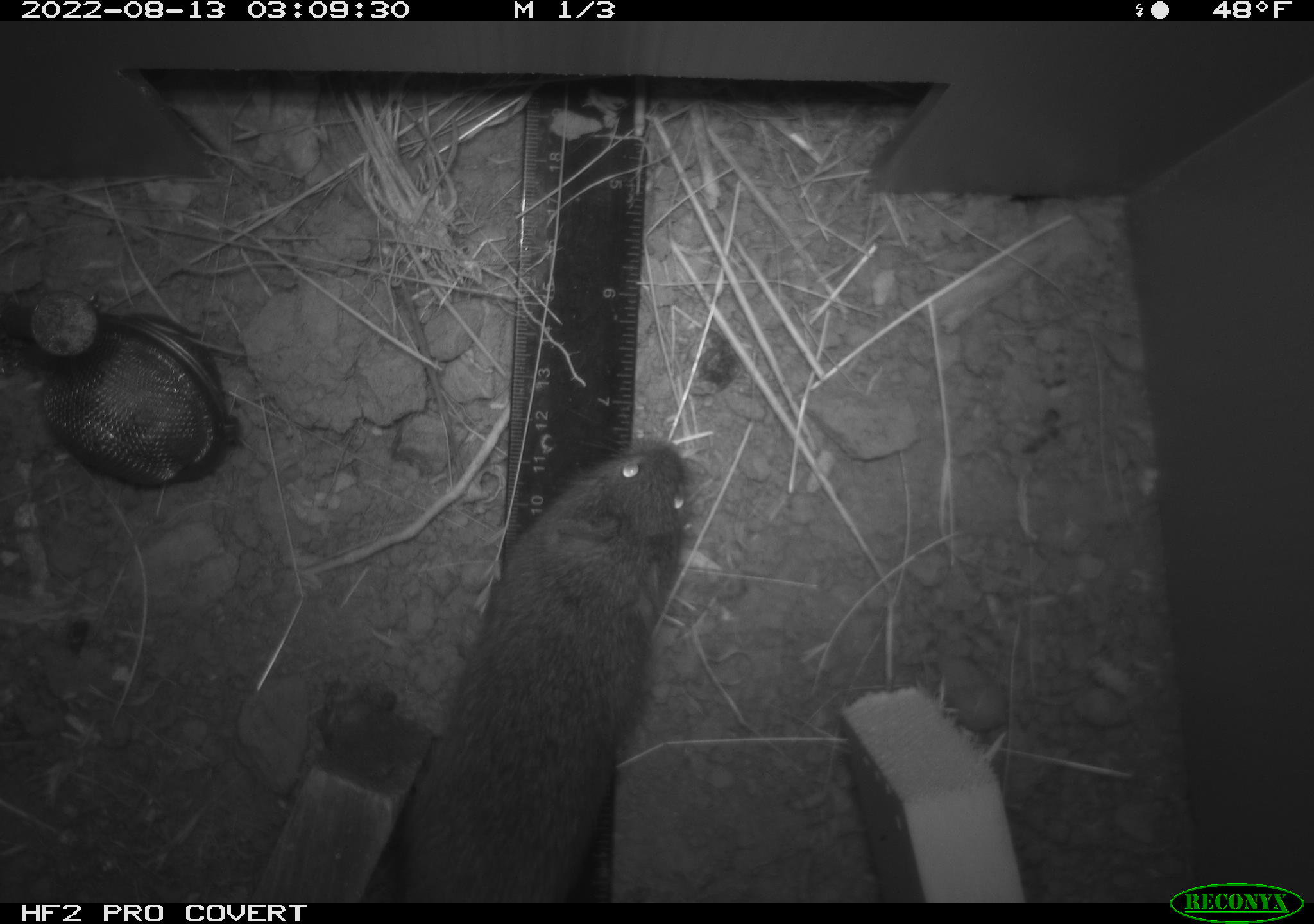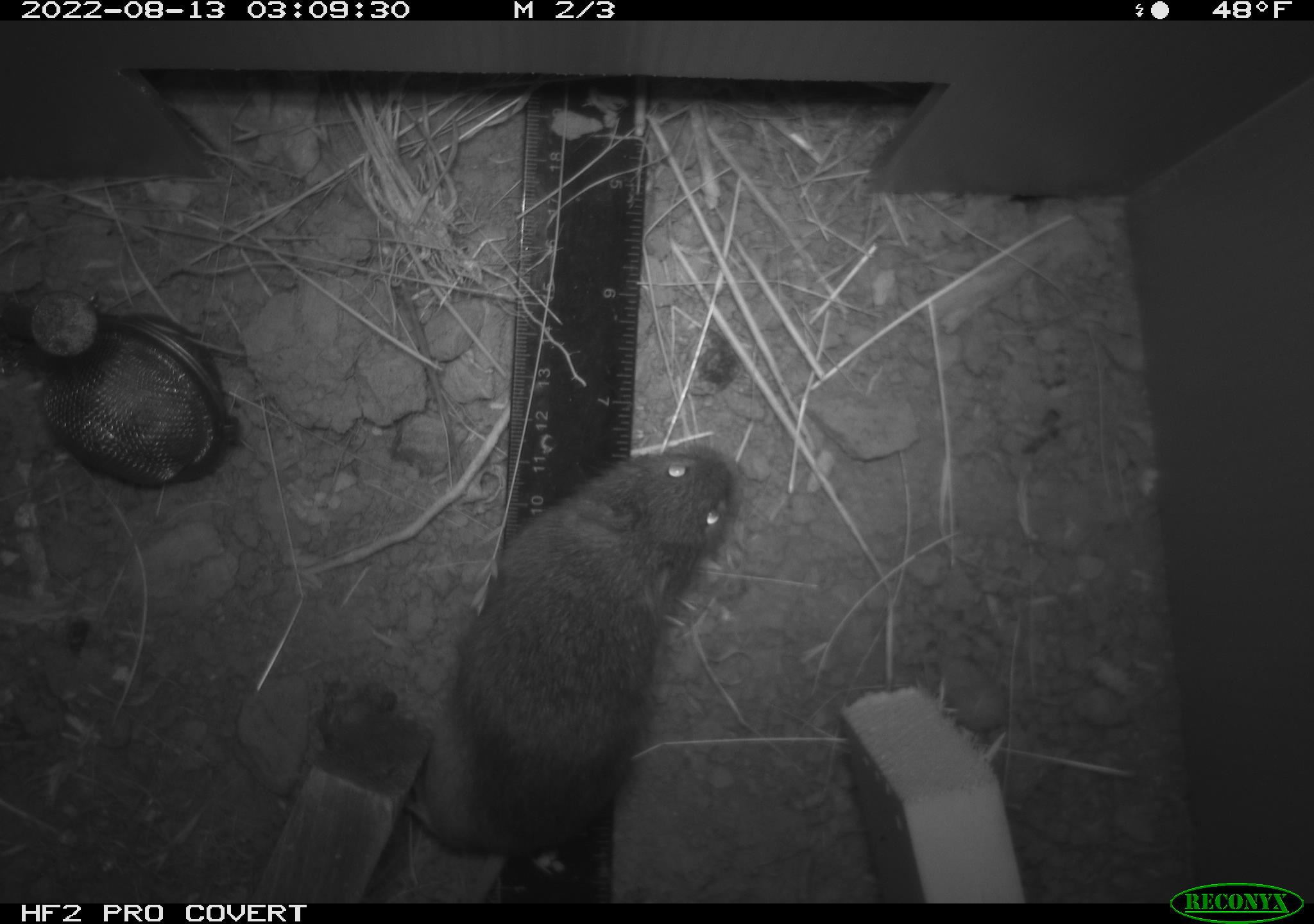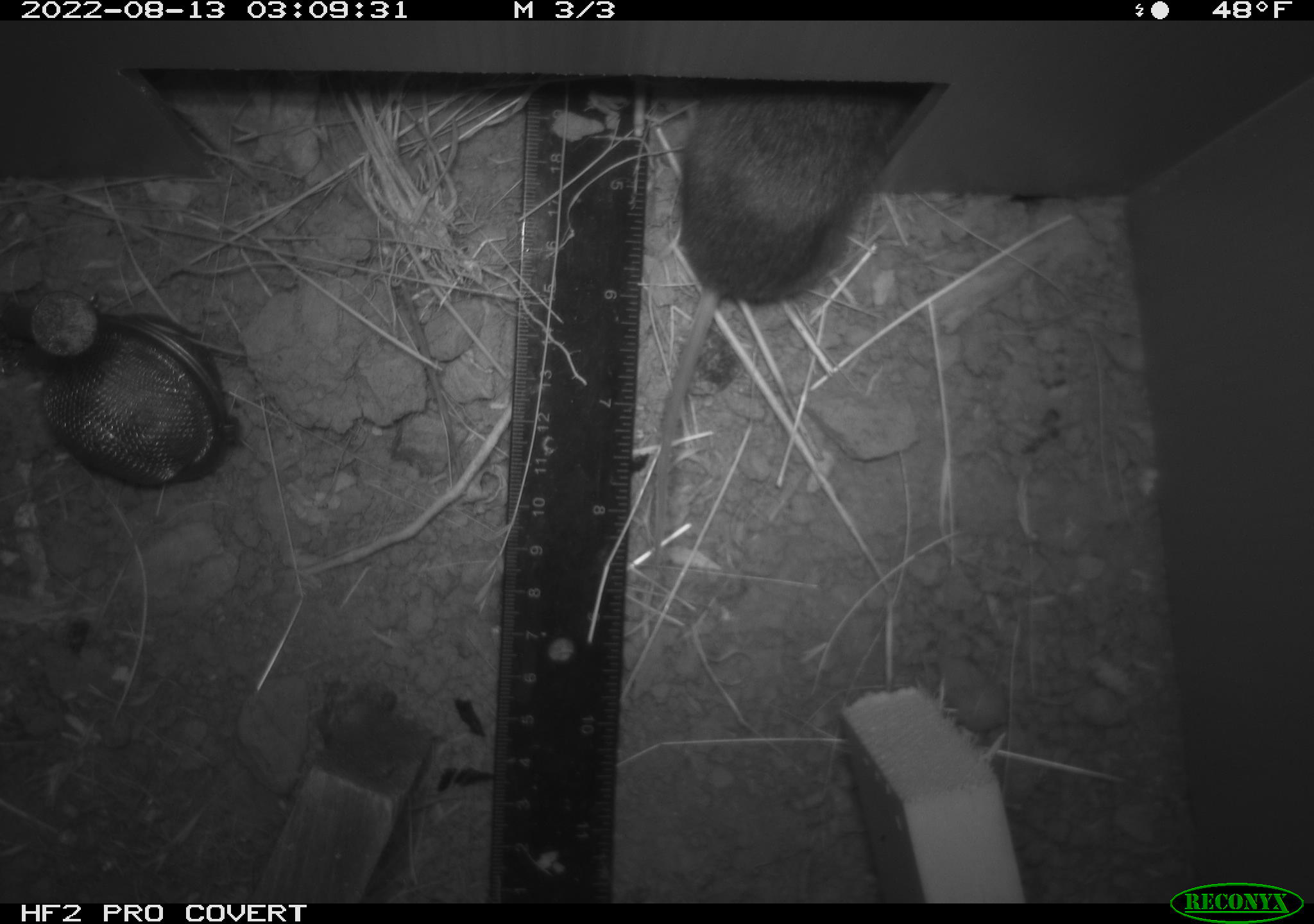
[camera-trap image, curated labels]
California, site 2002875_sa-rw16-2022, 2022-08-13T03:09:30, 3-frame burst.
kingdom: Animalia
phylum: Chordata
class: Mammalia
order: Rodentia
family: Cricetidae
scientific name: Arvicolinae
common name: voles, lemmings, and muskrats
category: arvicolinae subfamily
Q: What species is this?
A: Arvicolinae subfamily (voles, lemmings, and muskrats) (Arvicolinae).